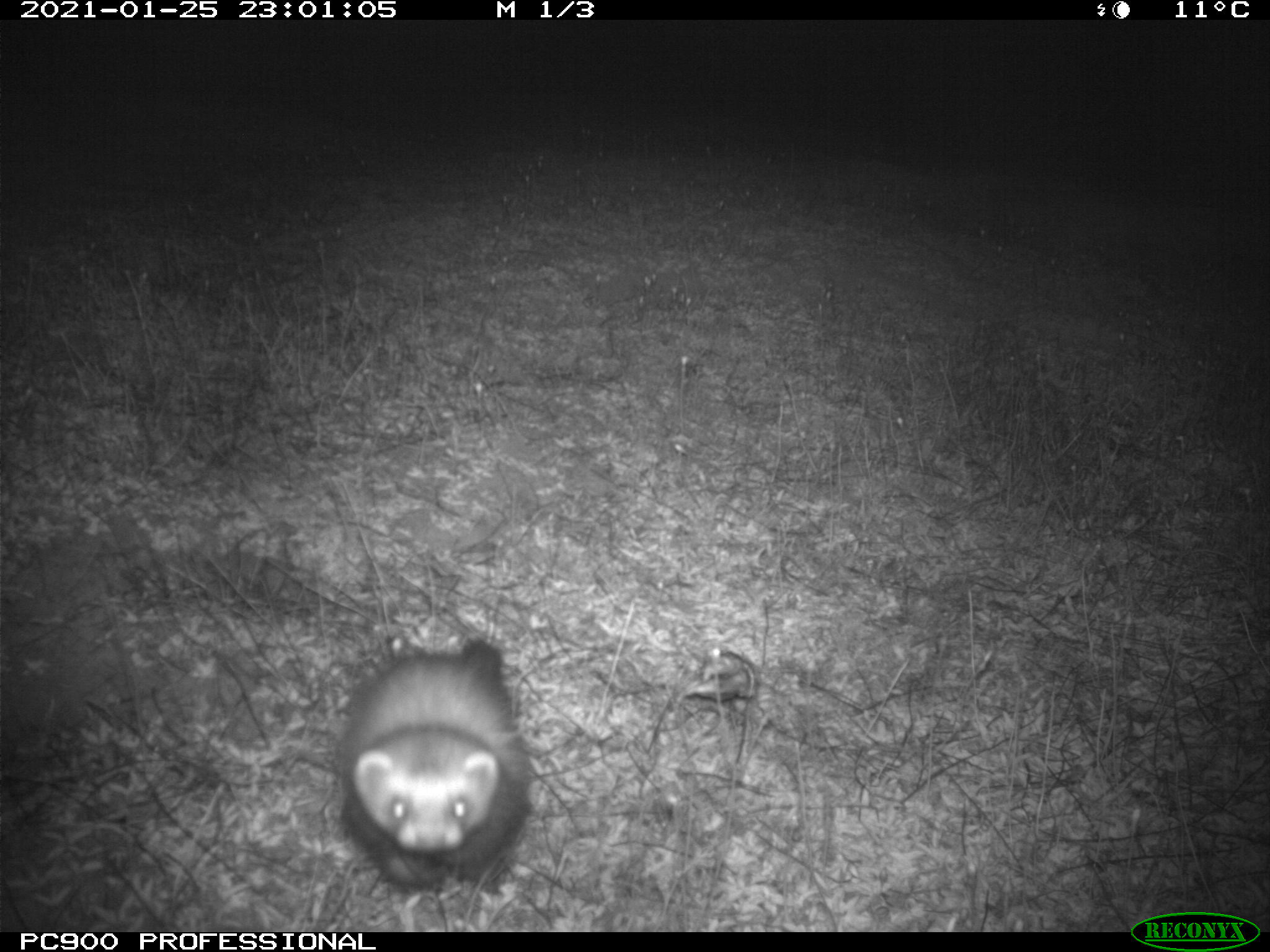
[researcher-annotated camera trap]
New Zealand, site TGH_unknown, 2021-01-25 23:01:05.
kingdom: Animalia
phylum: Chordata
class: Mammalia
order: Carnivora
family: Mustelidae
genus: Mustela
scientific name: Mustela furo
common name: ferret